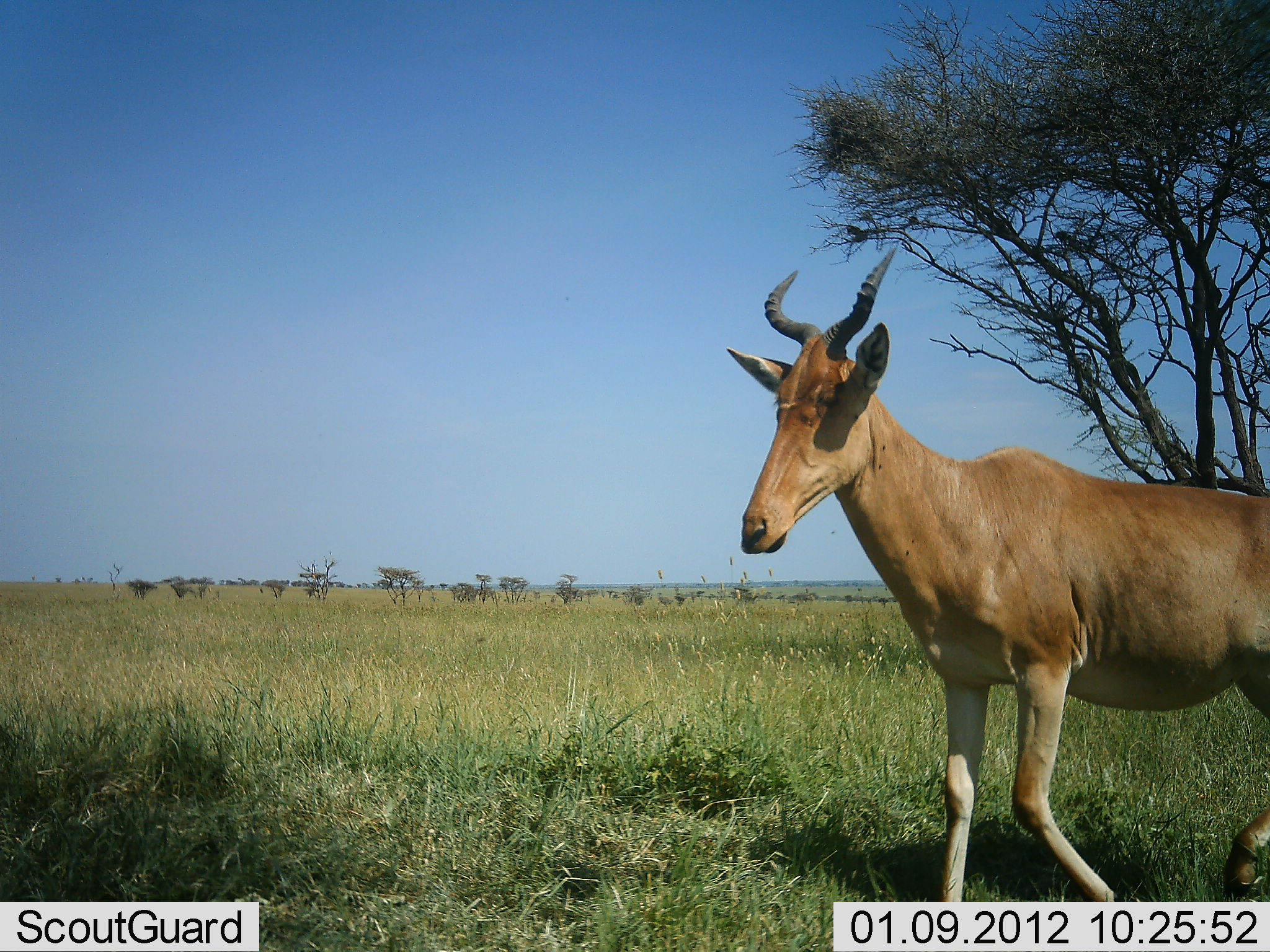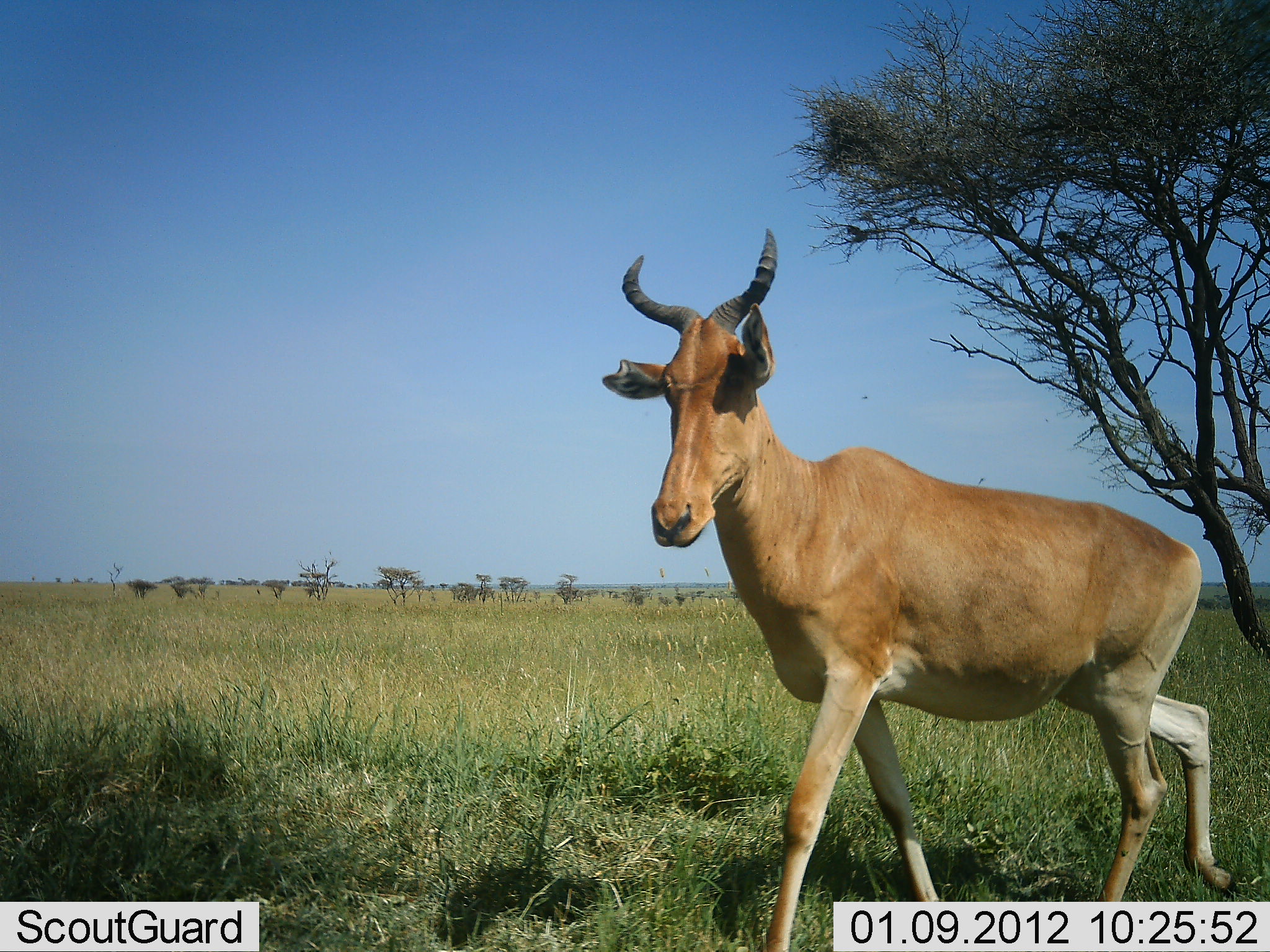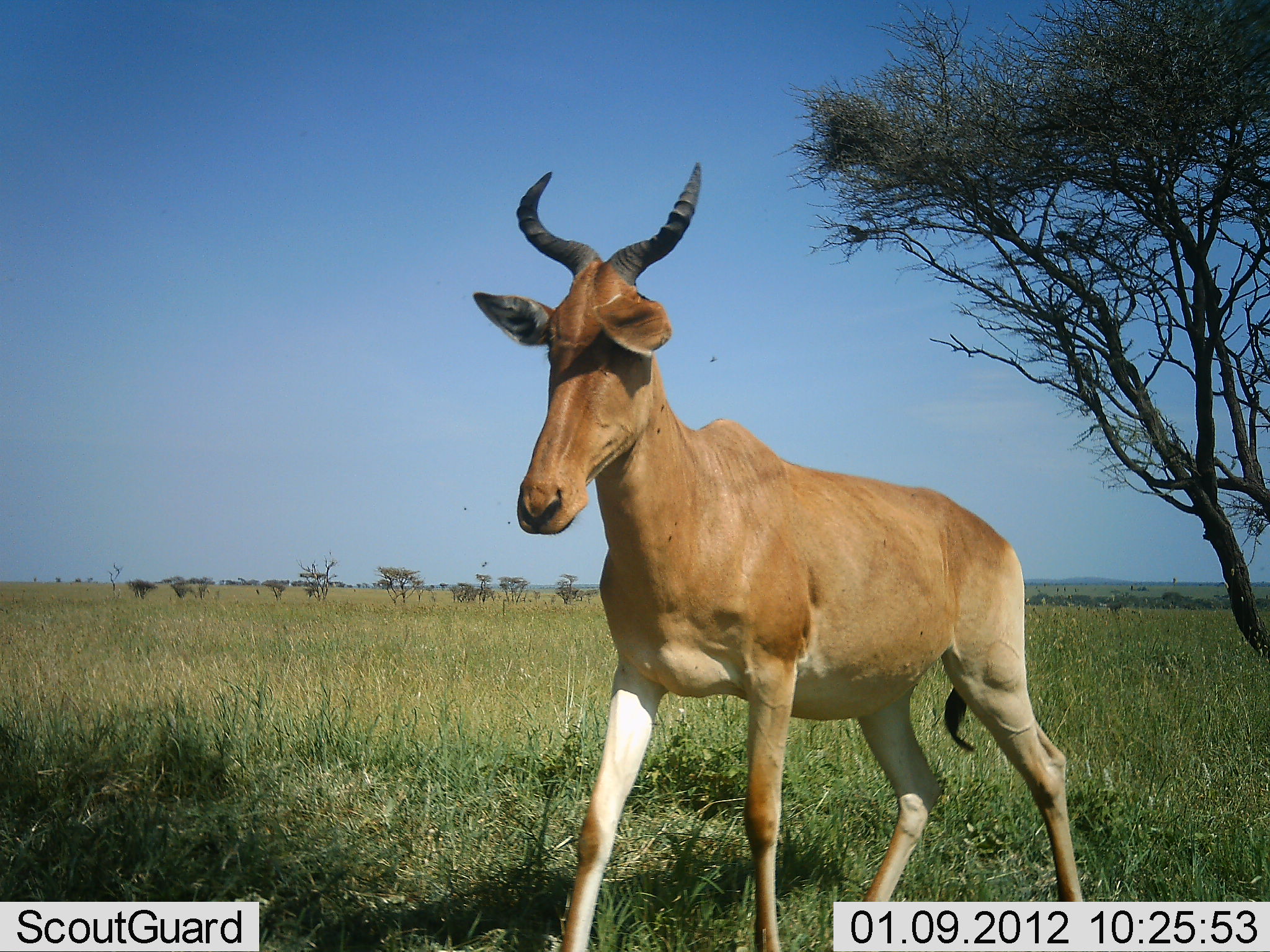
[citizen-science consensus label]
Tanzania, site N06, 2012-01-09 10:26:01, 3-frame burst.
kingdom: Animalia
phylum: Chordata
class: Mammalia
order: Artiodactyla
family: Bovidae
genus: Alcelaphus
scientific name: Alcelaphus buselaphus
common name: hartebeest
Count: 1.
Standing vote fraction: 11%.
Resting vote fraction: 0%.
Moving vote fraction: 89%.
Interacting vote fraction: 0%.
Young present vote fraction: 0%.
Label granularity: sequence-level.